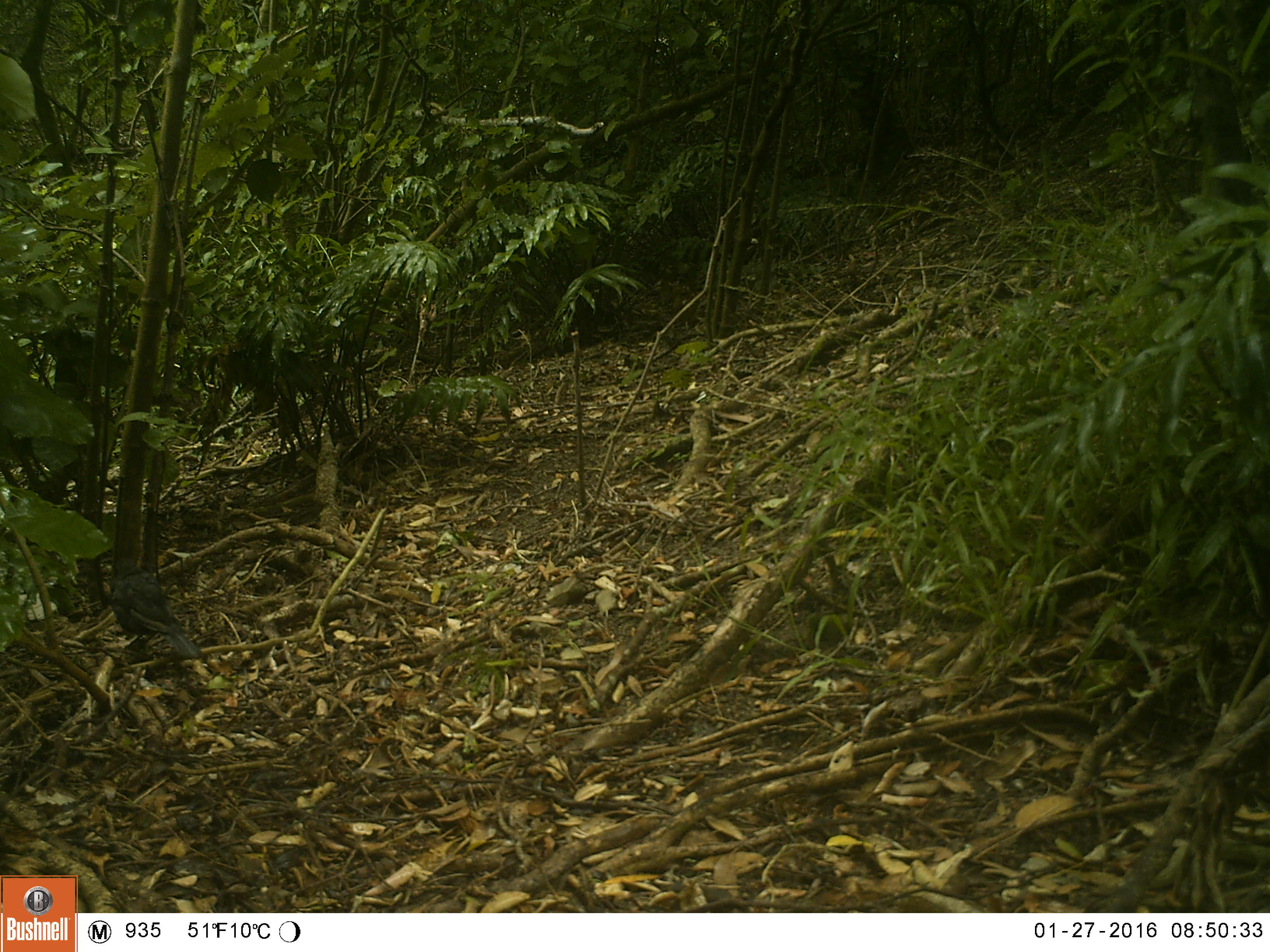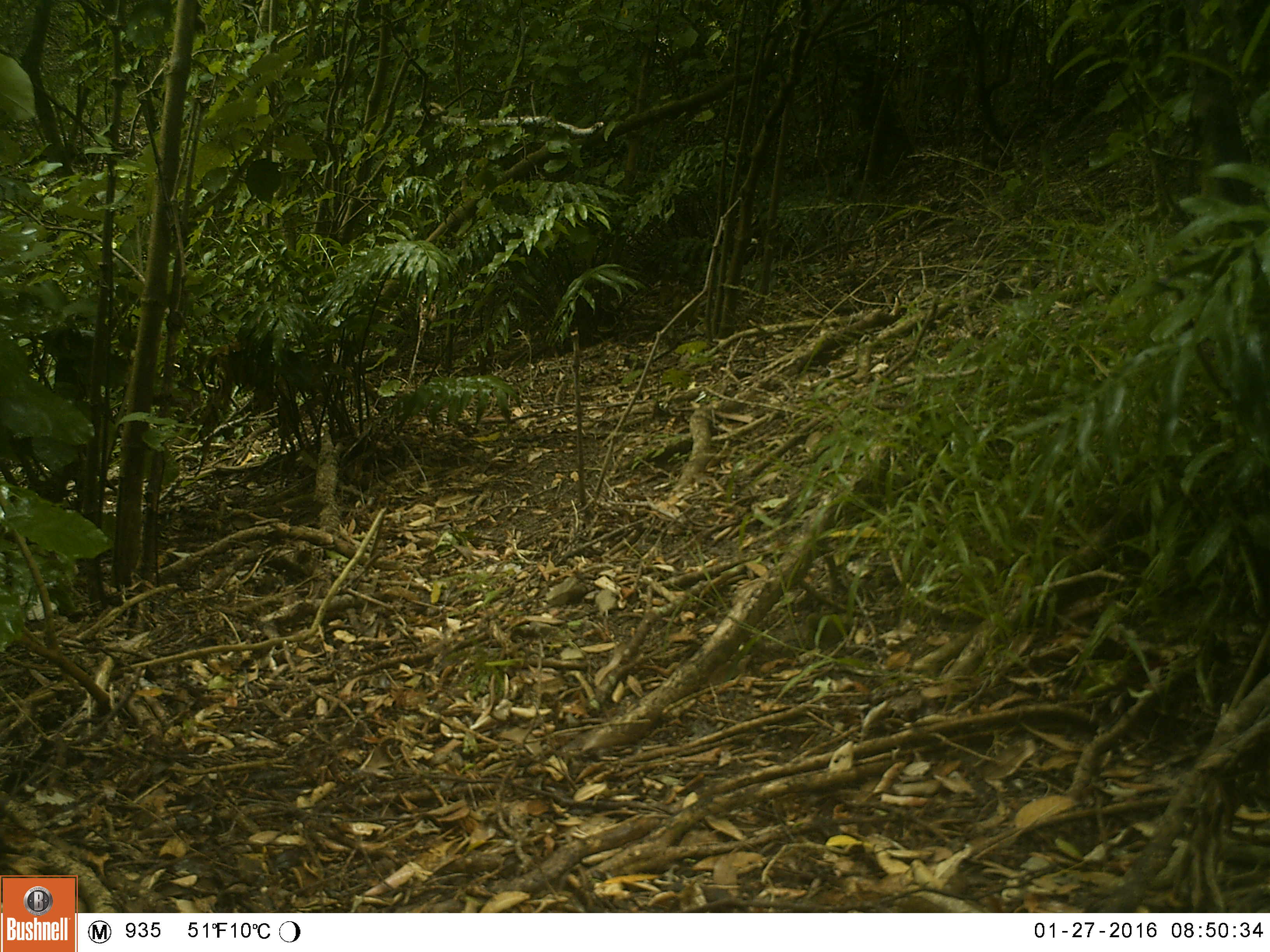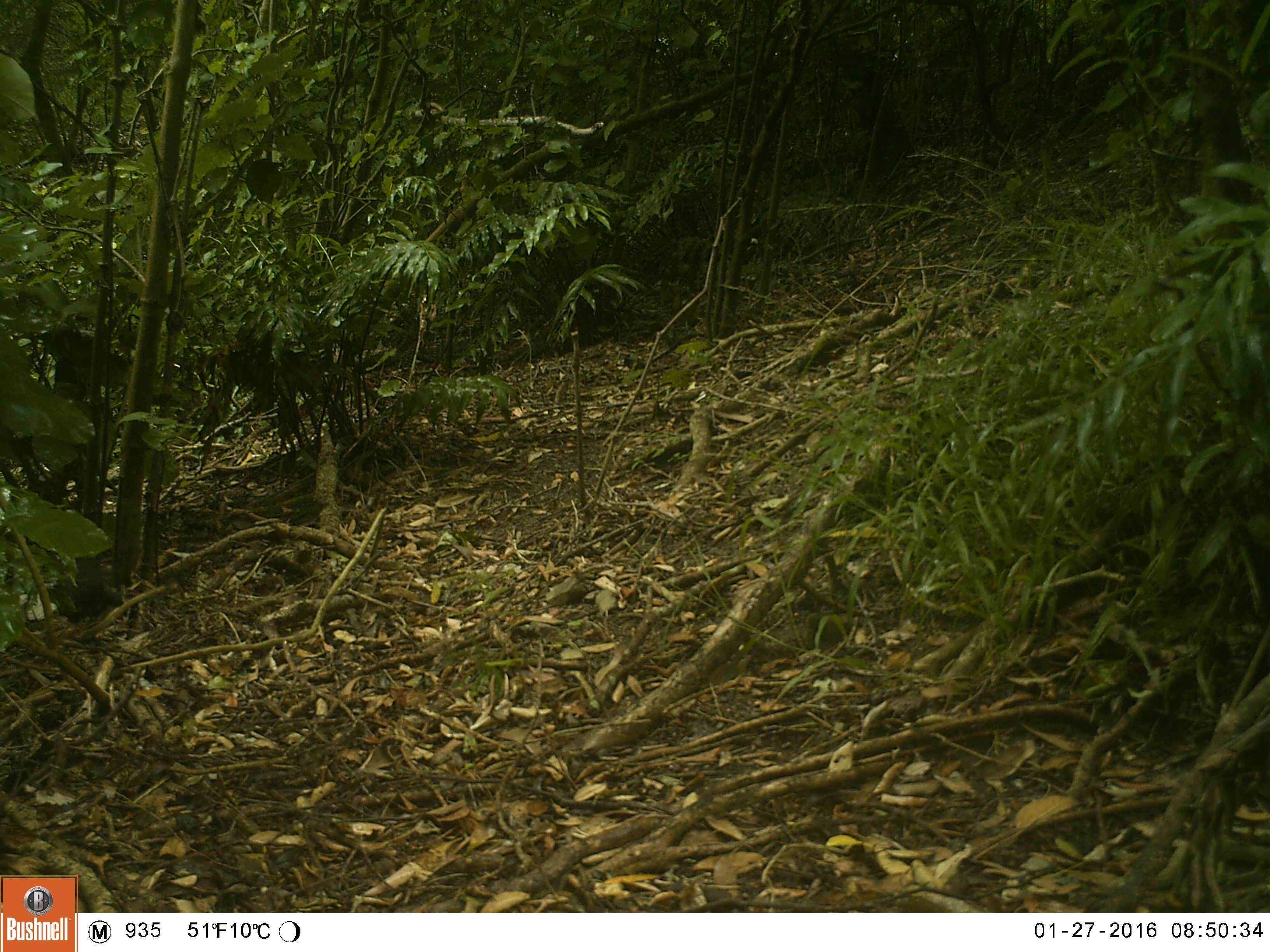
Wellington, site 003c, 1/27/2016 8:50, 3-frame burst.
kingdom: Animalia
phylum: Chordata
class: Aves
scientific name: Aves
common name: bird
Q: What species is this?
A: Bird (Aves).